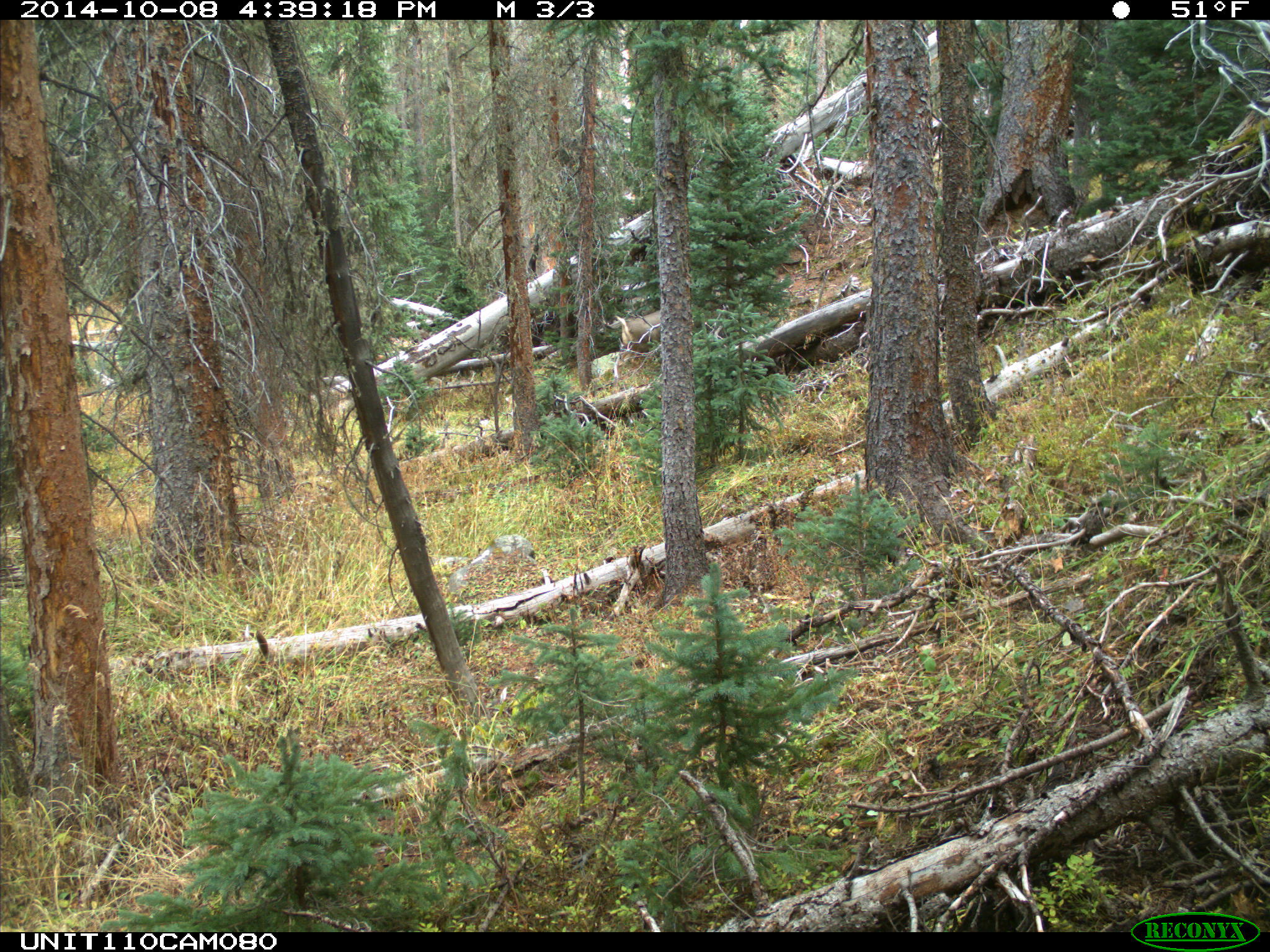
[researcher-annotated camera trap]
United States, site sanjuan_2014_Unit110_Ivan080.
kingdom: Animalia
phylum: Chordata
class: Mammalia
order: Artiodactyla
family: Cervidae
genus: Odocoileus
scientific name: Odocoileus hemionus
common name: mule deer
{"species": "Odocoileus hemionus (mule deer)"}